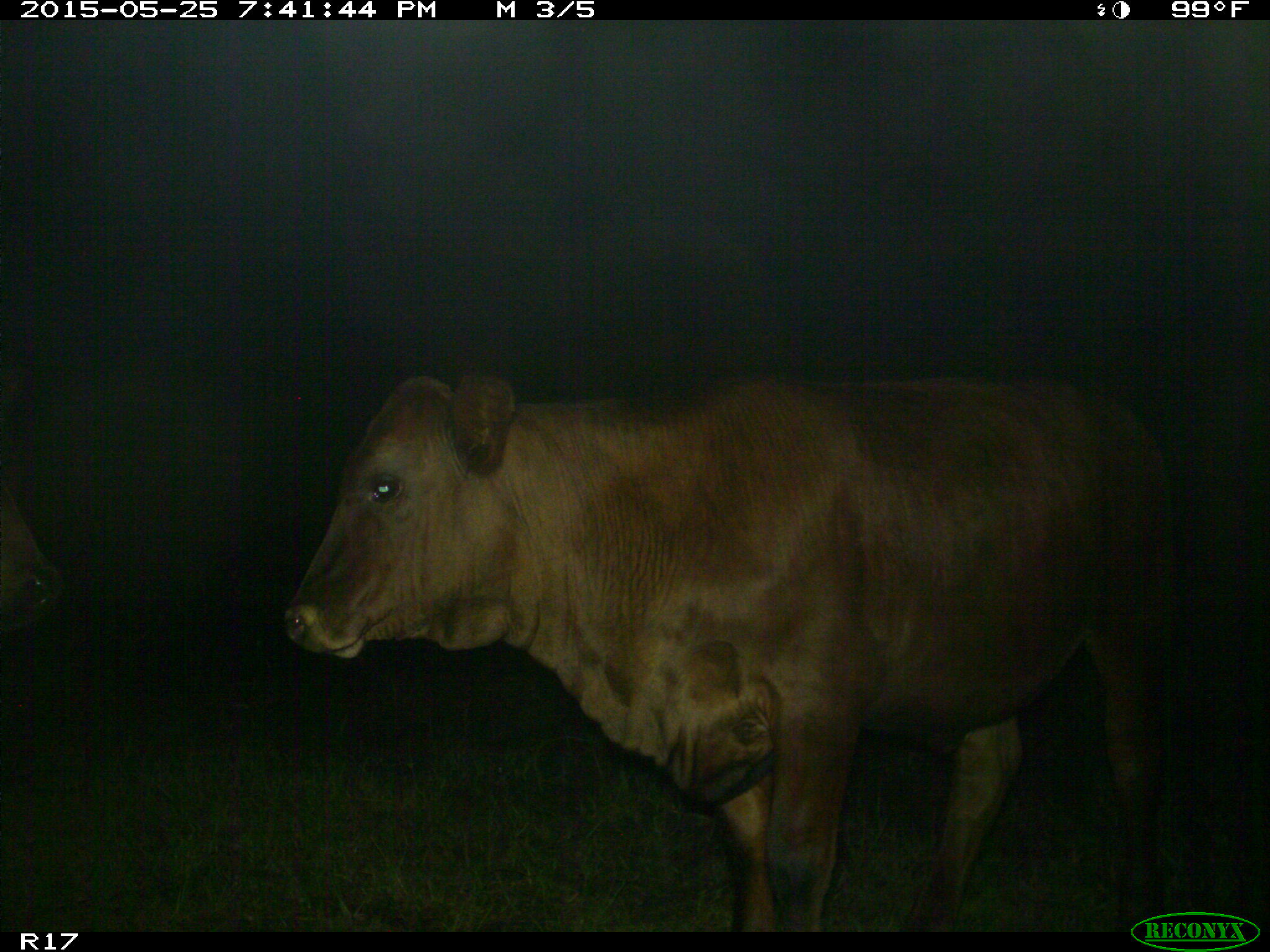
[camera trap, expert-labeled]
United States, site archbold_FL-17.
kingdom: Animalia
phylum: Chordata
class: Mammalia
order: Artiodactyla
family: Bovidae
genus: Bos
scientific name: Bos taurus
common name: domestic cow